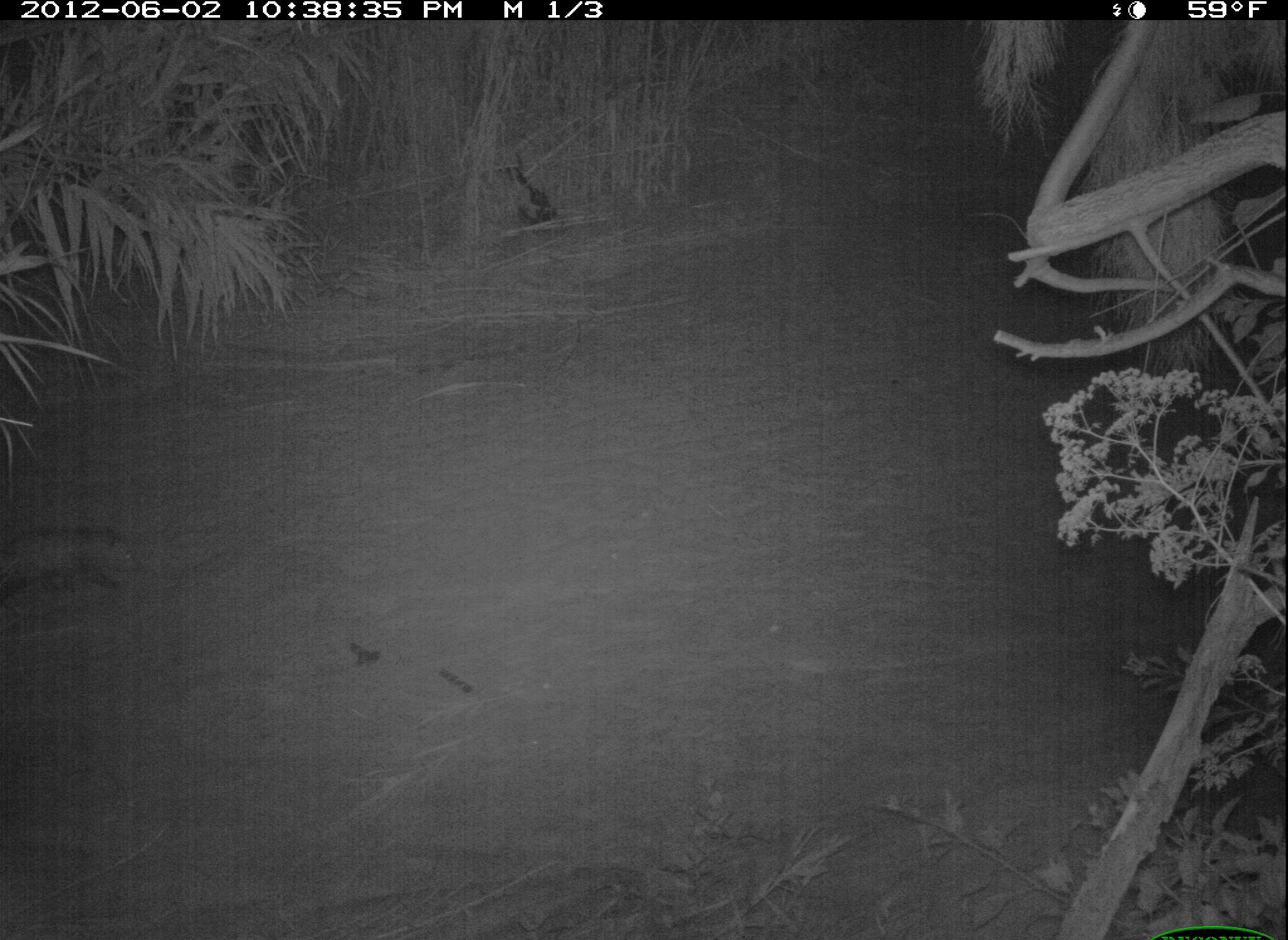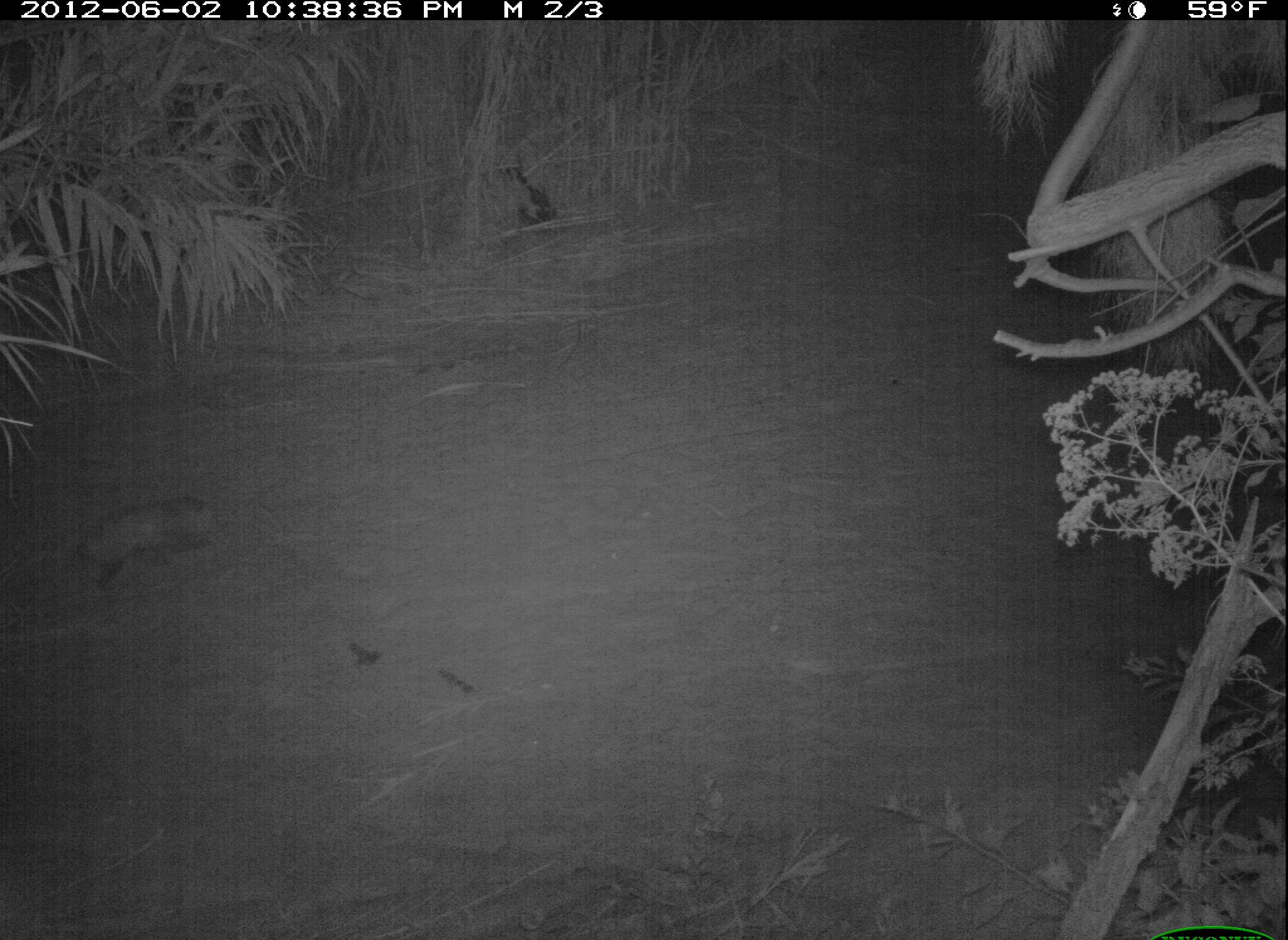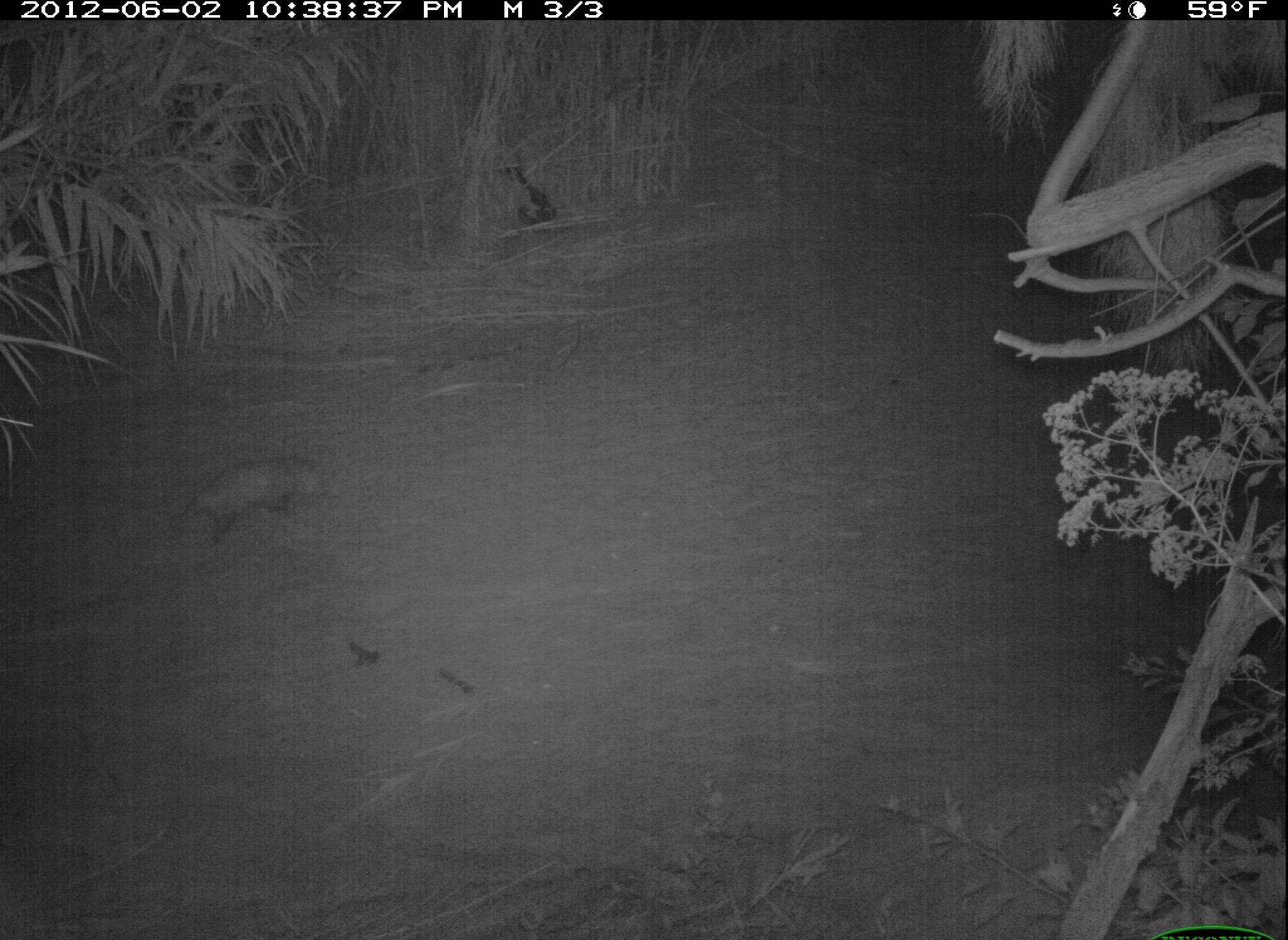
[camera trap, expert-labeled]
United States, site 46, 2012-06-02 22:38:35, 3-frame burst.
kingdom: Animalia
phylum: Chordata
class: Mammalia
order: Didelphimorphia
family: Didelphidae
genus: Didelphis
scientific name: Didelphis virginiana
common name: virginia opossum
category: opossum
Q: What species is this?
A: Opossum (virginia opossum) (Didelphis virginiana).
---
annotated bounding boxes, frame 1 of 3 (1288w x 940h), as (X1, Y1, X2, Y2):
opossum: (1, 521, 159, 620)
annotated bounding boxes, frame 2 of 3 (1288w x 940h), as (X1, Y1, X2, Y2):
opossum: (60, 486, 225, 596)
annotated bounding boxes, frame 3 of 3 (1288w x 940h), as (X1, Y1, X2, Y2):
opossum: (161, 451, 335, 544)